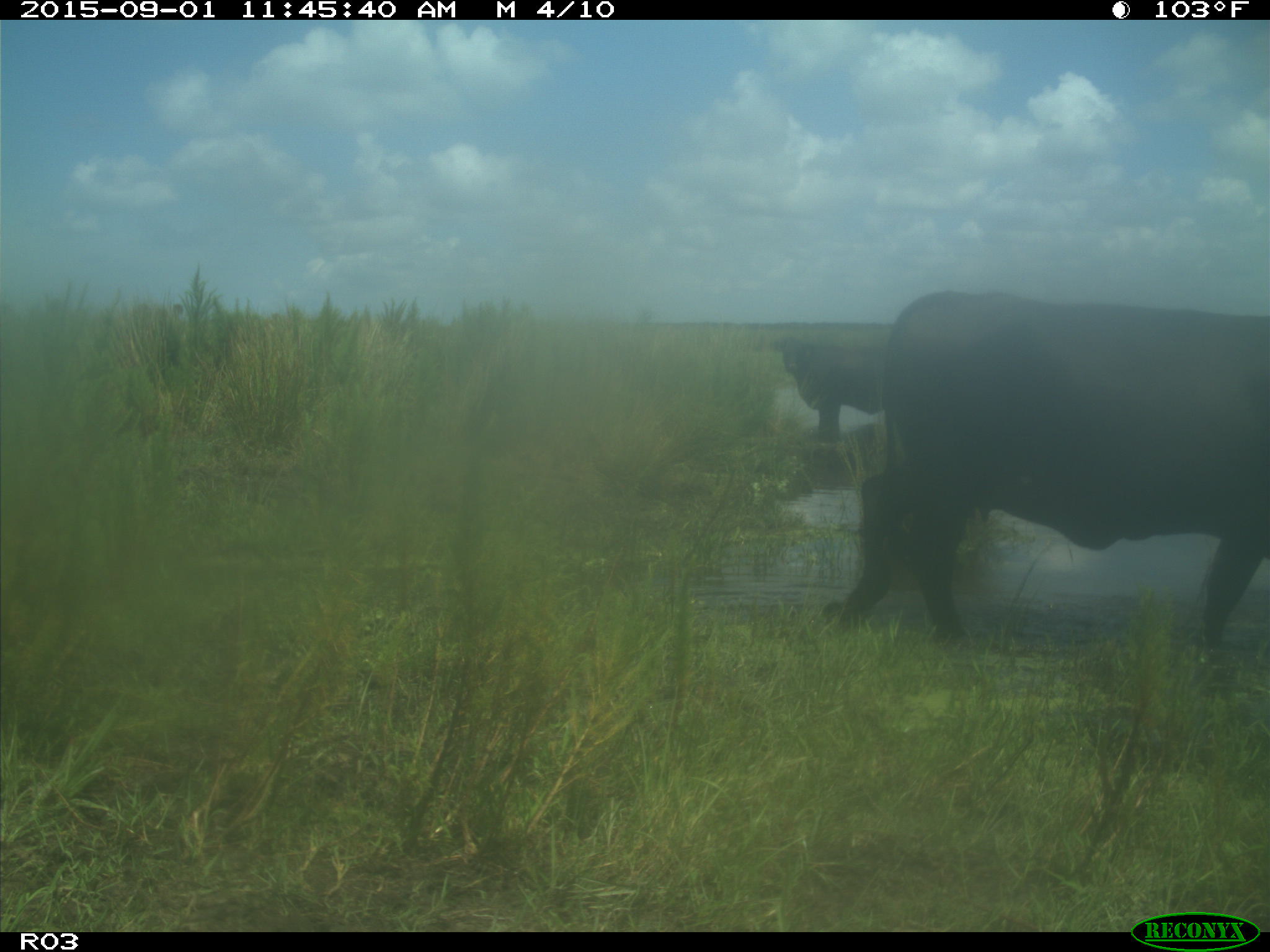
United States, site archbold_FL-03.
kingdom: Animalia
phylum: Chordata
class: Mammalia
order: Artiodactyla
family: Bovidae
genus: Bos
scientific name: Bos taurus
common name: domestic cow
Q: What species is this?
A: Bos taurus (domestic cow).